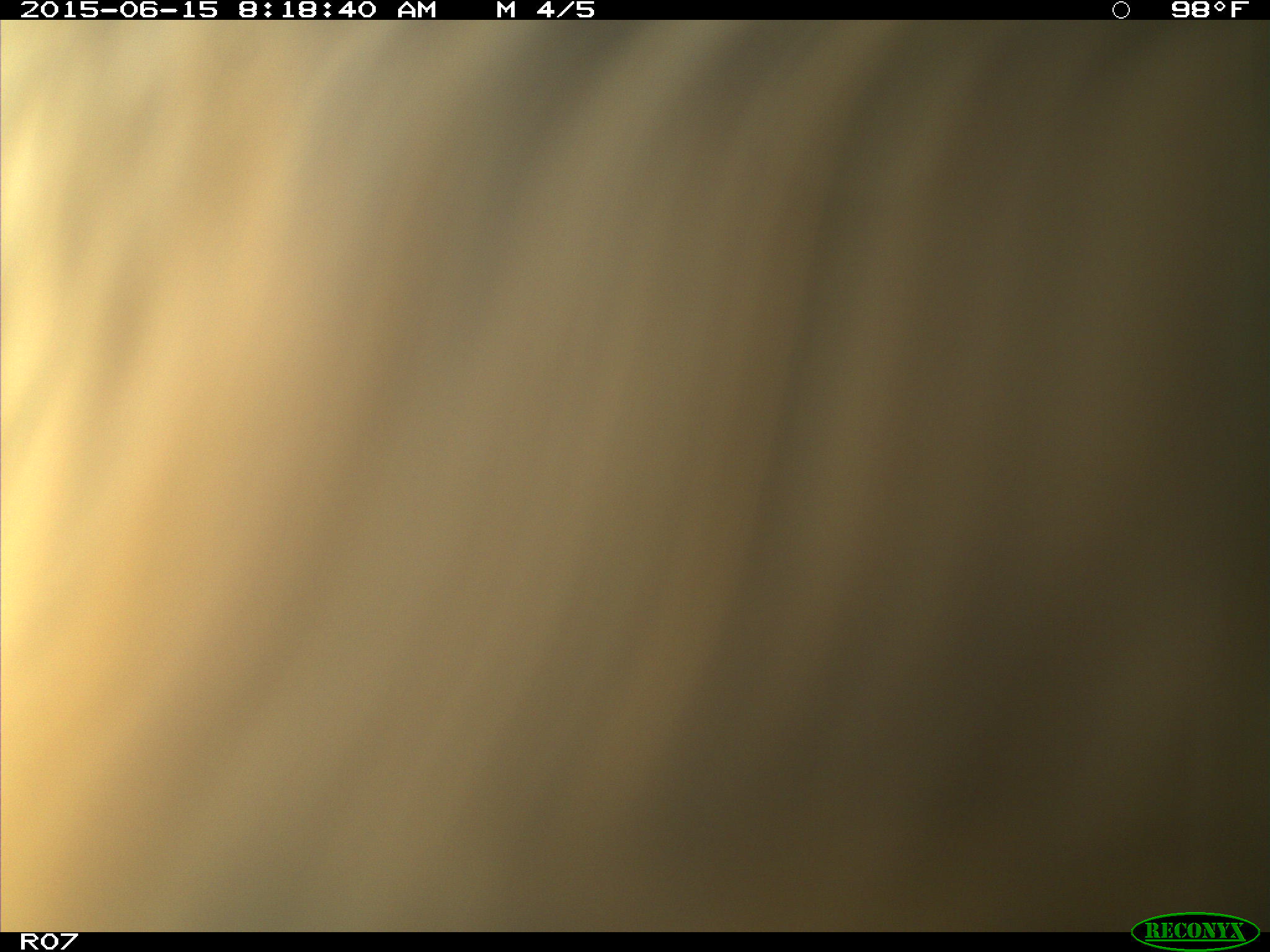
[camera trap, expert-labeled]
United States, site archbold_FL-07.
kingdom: Animalia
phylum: Chordata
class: Mammalia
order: Artiodactyla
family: Bovidae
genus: Bos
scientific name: Bos taurus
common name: domestic cow